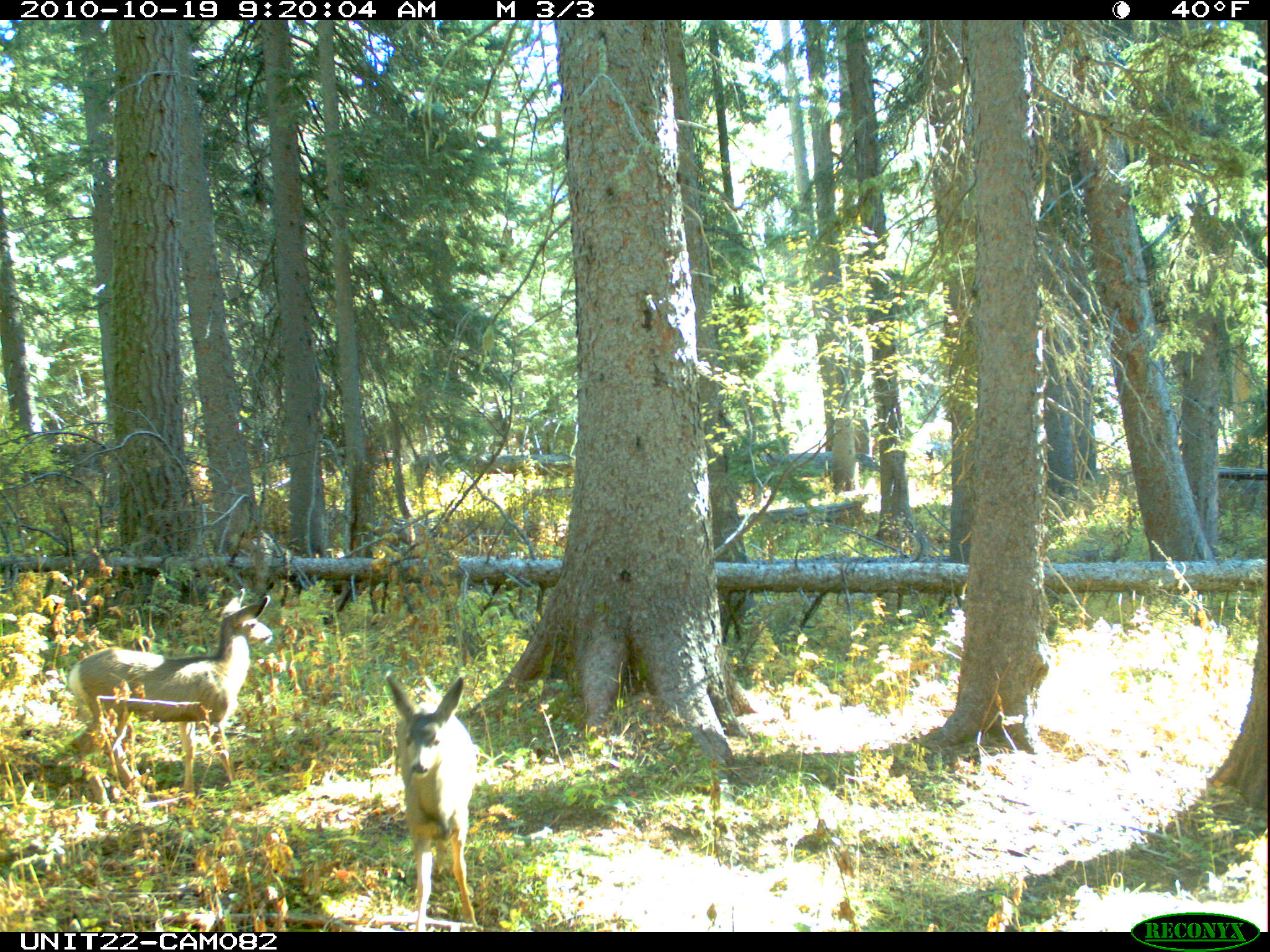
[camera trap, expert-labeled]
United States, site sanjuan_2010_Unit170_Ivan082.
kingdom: Animalia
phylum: Chordata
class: Mammalia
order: Artiodactyla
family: Cervidae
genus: Odocoileus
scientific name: Odocoileus hemionus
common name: mule deer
Odocoileus hemionus (mule deer).